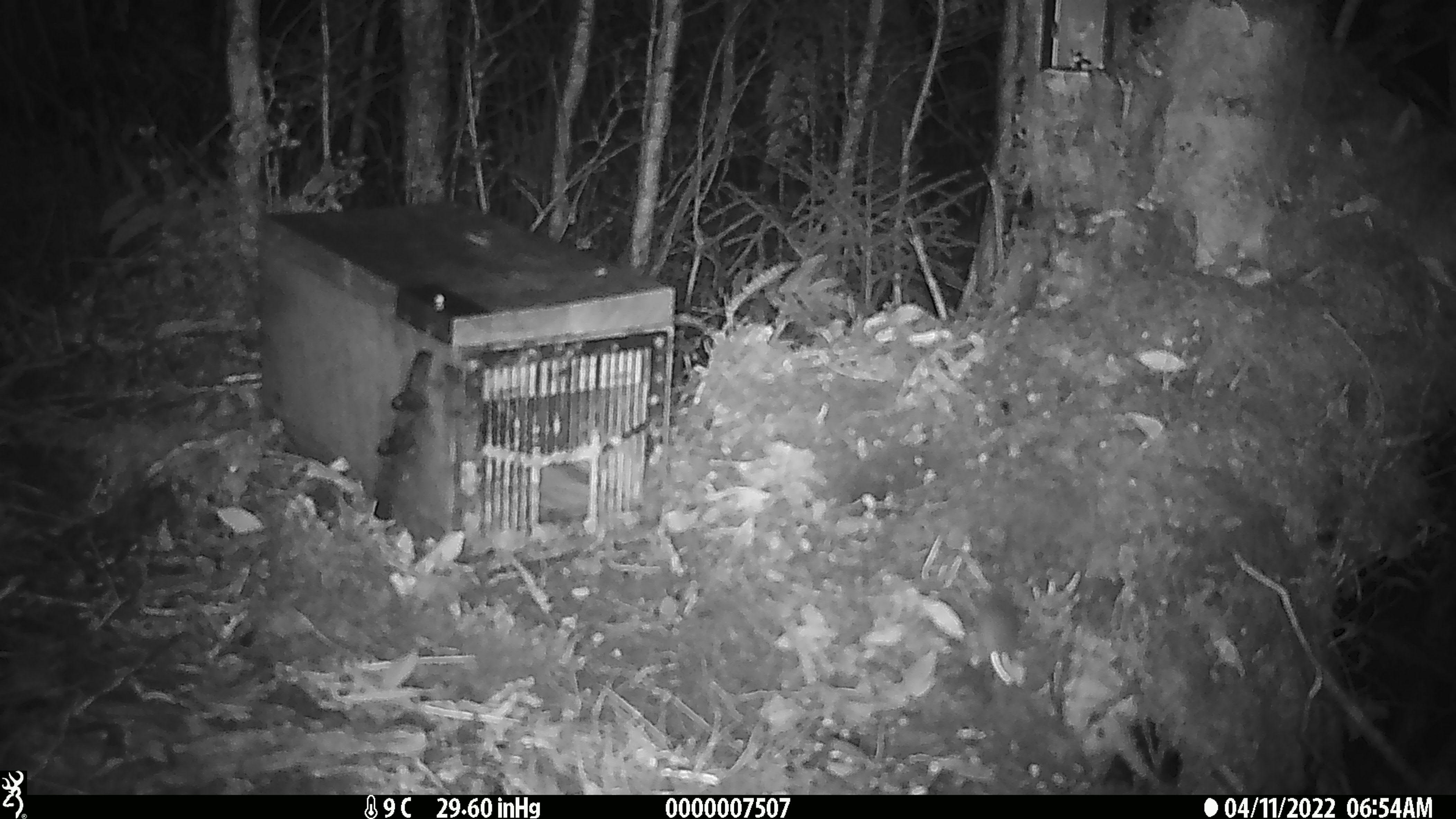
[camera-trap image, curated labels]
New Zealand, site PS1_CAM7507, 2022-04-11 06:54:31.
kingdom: Animalia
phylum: Chordata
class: Mammalia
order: Rodentia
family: Muridae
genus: Mus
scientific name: Mus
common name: mouse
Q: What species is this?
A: Mouse (Mus).